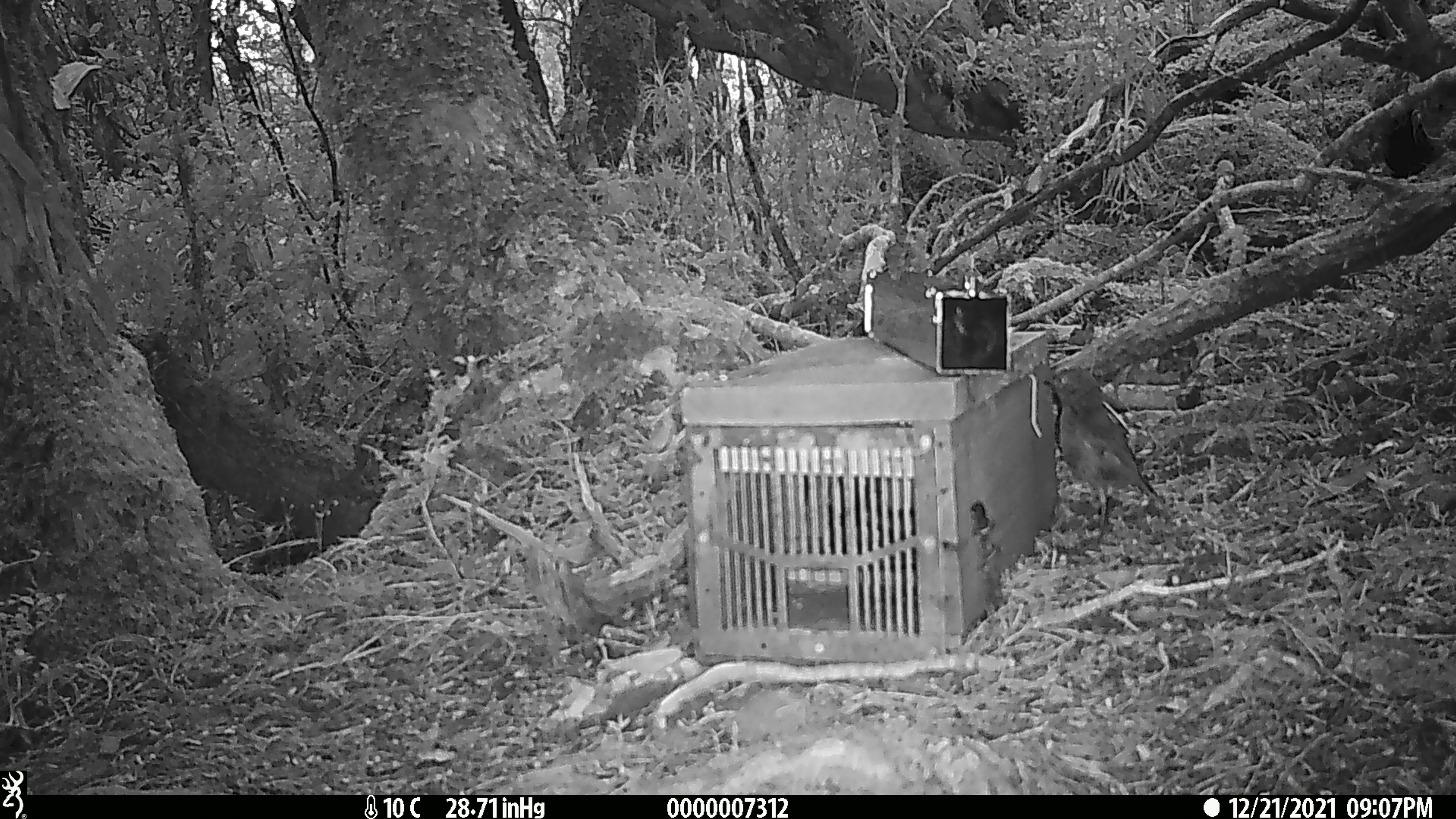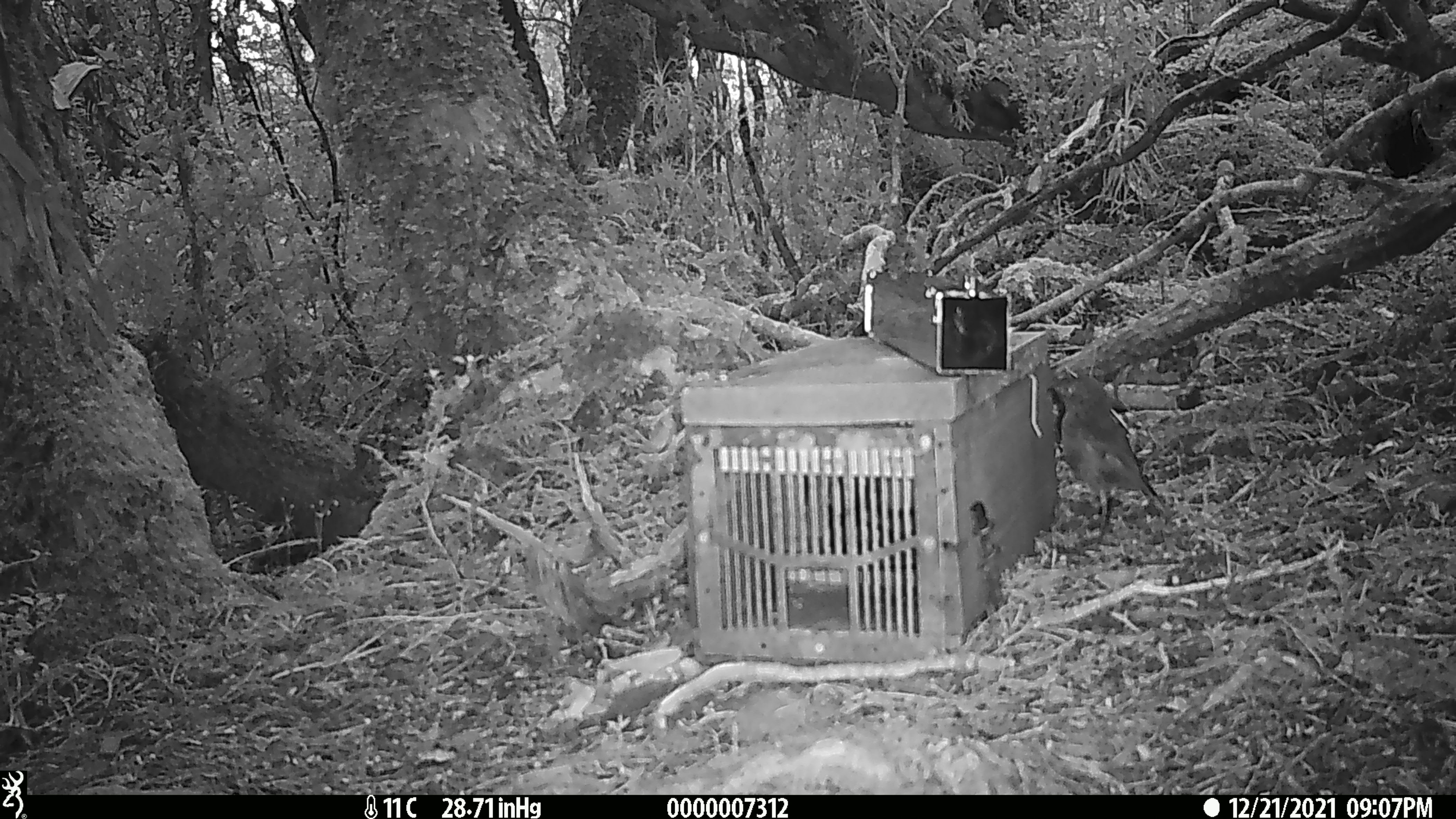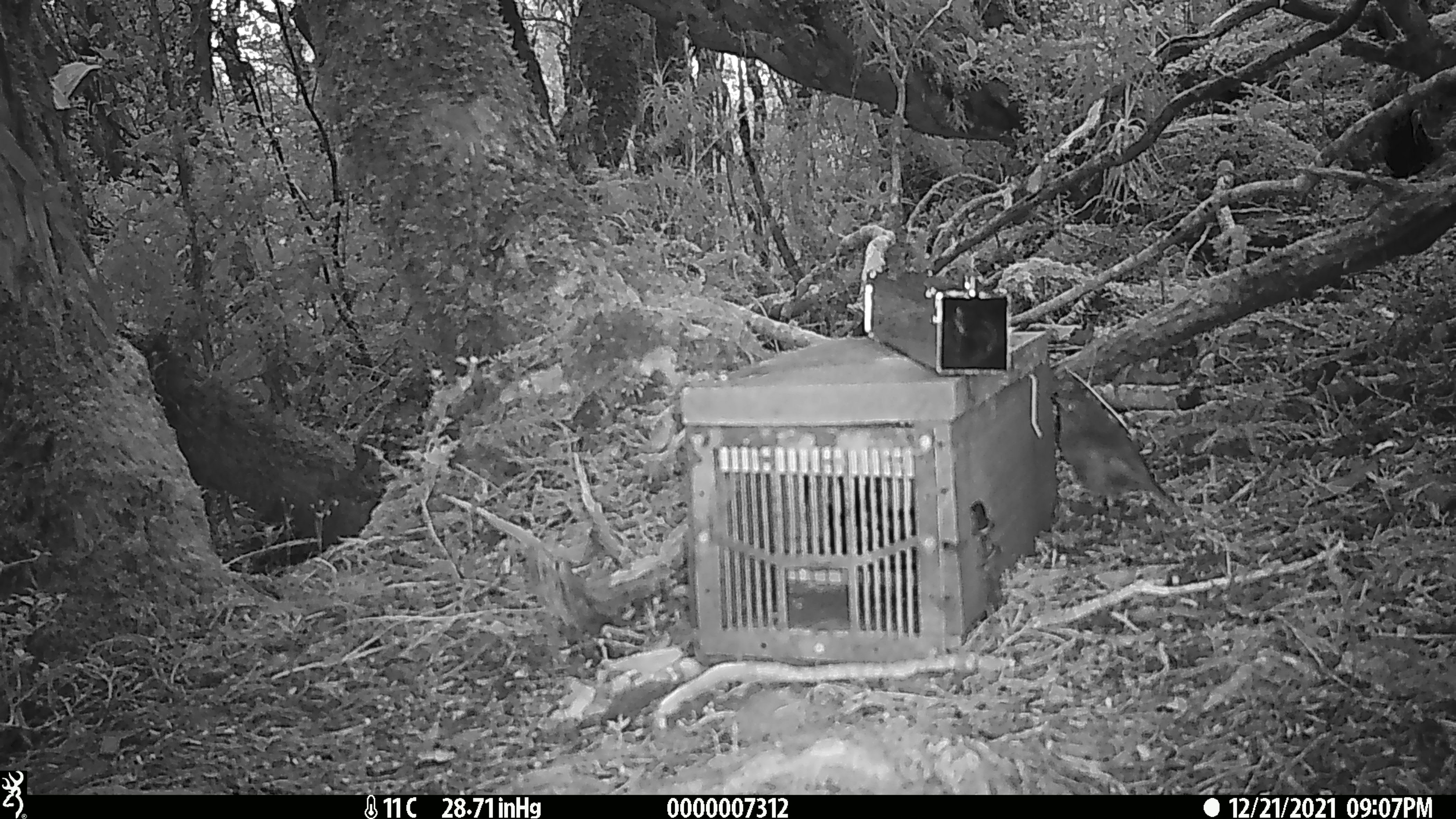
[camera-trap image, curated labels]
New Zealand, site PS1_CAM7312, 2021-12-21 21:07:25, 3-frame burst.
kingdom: Animalia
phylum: Chordata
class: Aves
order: Passeriformes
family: Petroicidae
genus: Petroica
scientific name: Petroica australis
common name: new zealand robin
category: robin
Robin (new zealand robin) (Petroica australis).